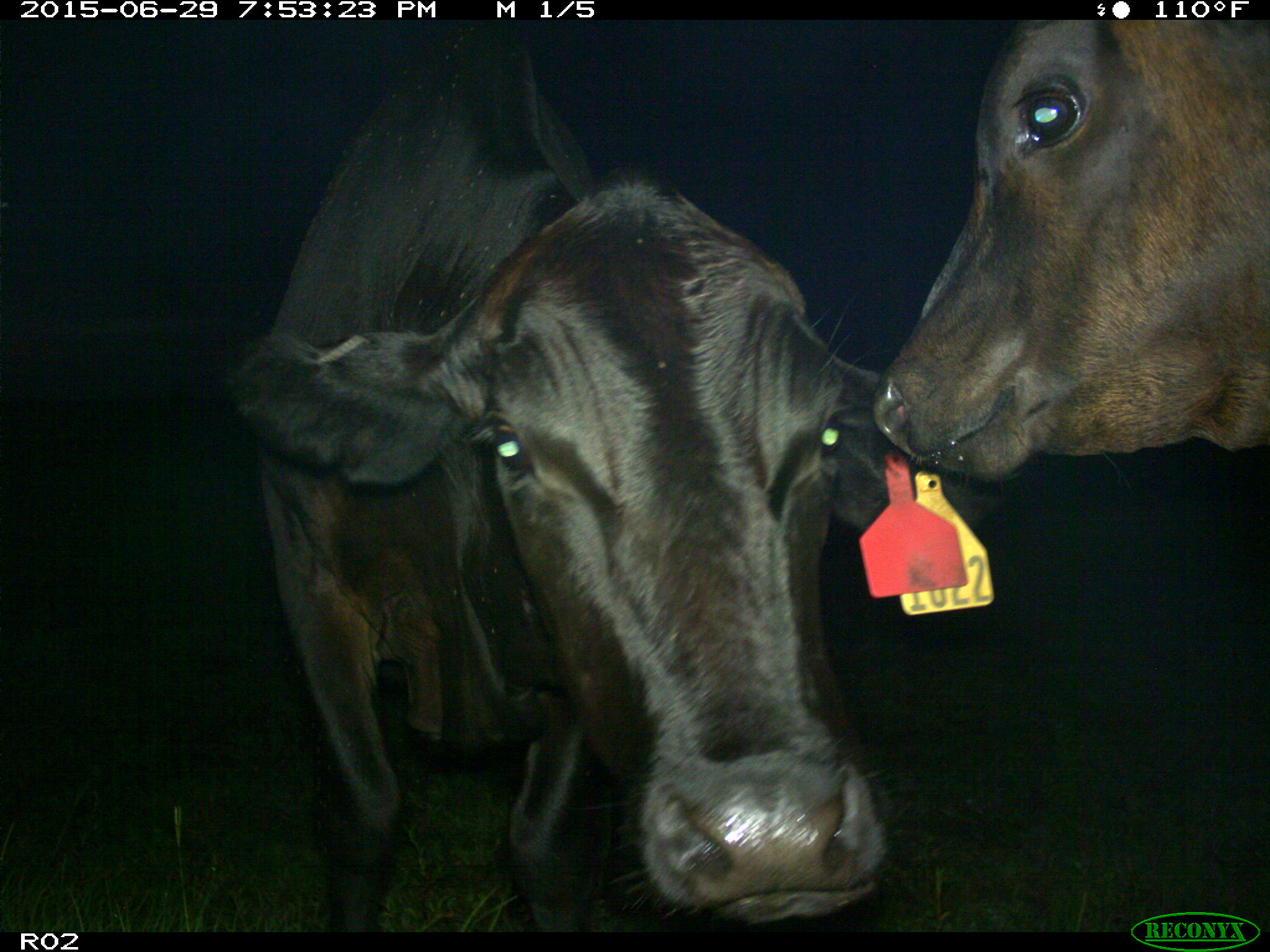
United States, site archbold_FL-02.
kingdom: Animalia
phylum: Chordata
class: Mammalia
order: Artiodactyla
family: Bovidae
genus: Bos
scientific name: Bos taurus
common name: domestic cow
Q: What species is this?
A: Bos taurus (domestic cow).